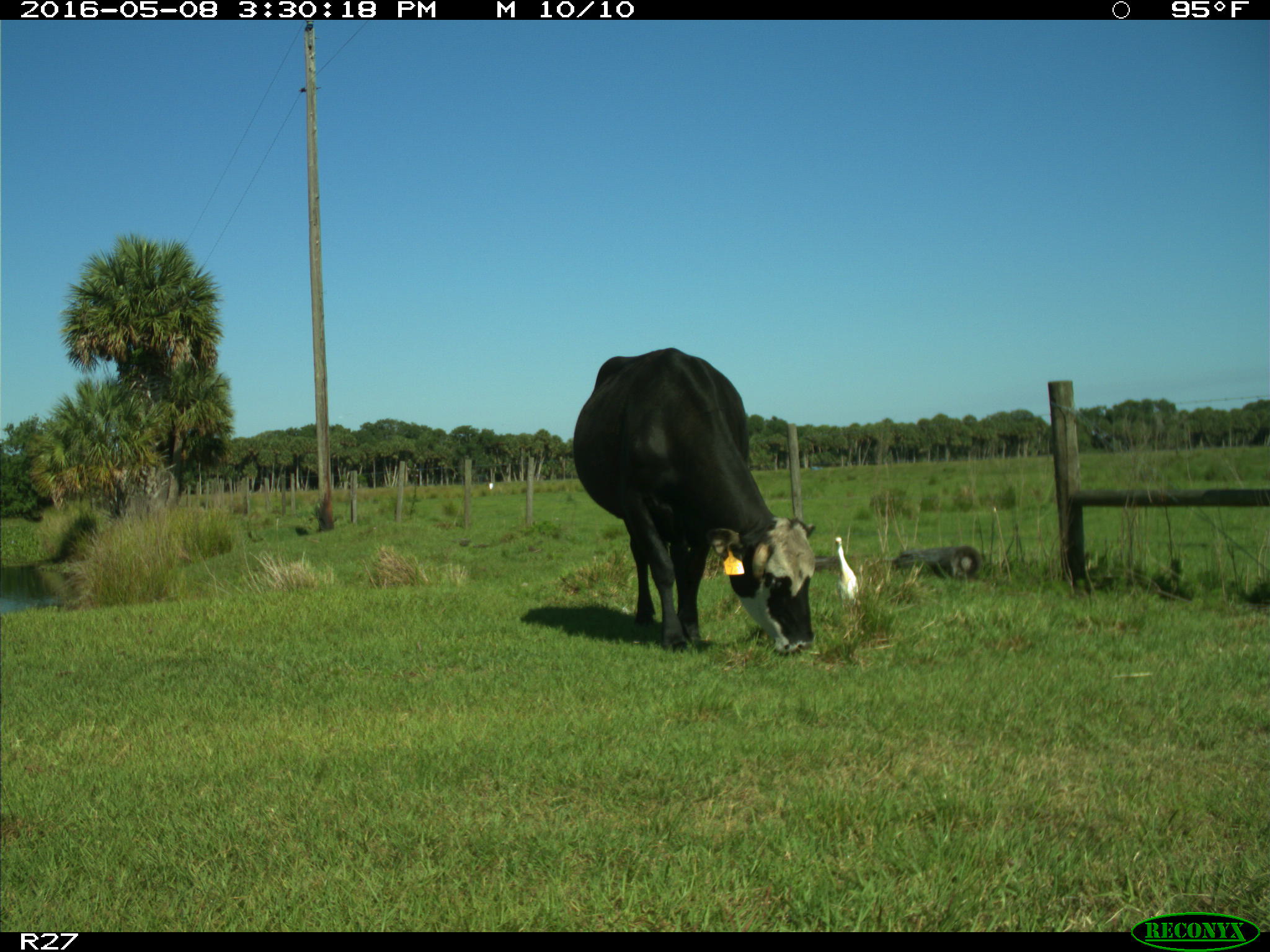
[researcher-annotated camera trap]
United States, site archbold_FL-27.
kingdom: Animalia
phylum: Chordata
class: Mammalia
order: Artiodactyla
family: Bovidae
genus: Bos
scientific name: Bos taurus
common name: domestic cow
Bos taurus (domestic cow).